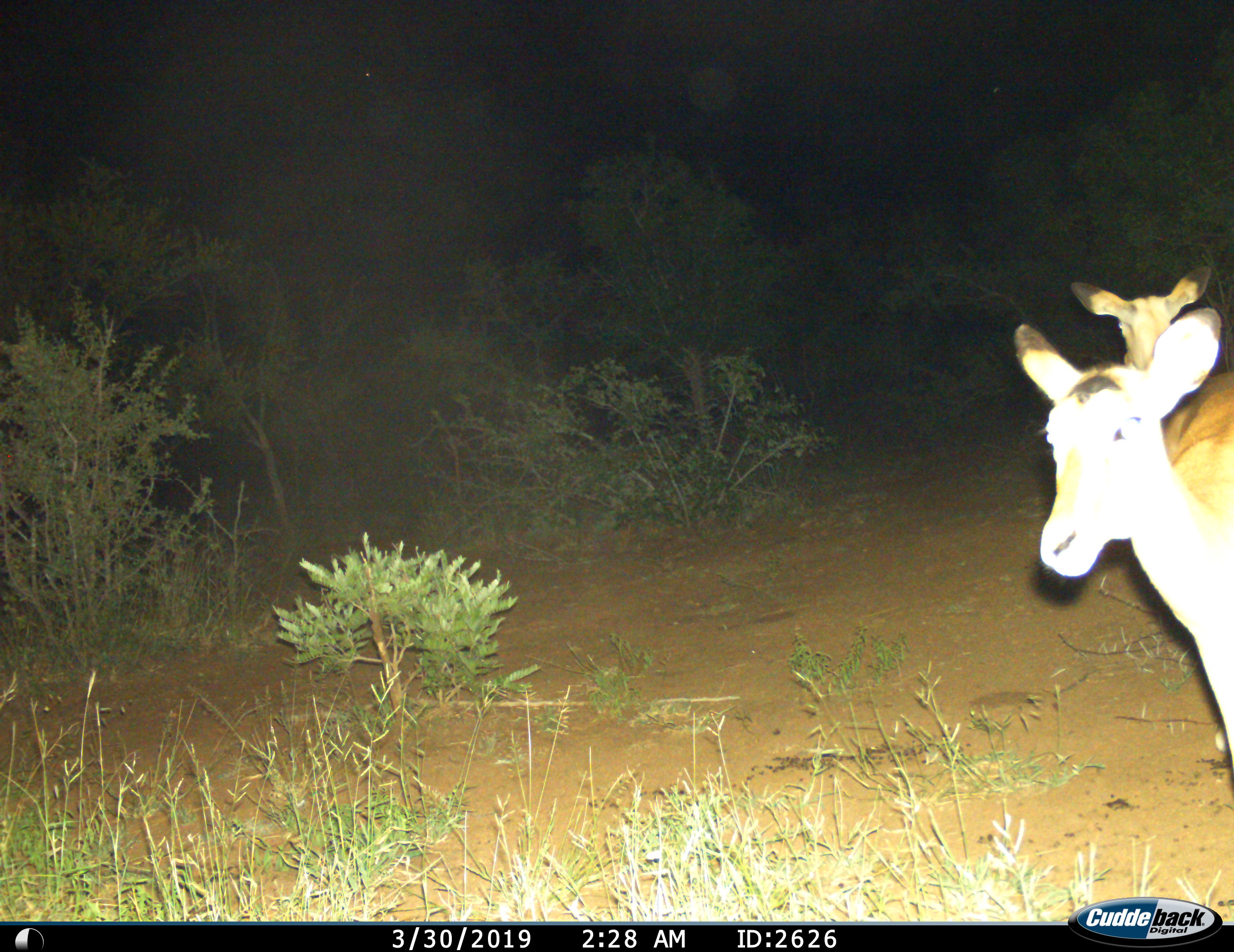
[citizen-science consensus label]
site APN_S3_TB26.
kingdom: Animalia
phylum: Chordata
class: Mammalia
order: Artiodactyla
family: Bovidae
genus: Aepyceros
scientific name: Aepyceros melampus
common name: impala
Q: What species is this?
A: Impala (Aepyceros melampus).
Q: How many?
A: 2.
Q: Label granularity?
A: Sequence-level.